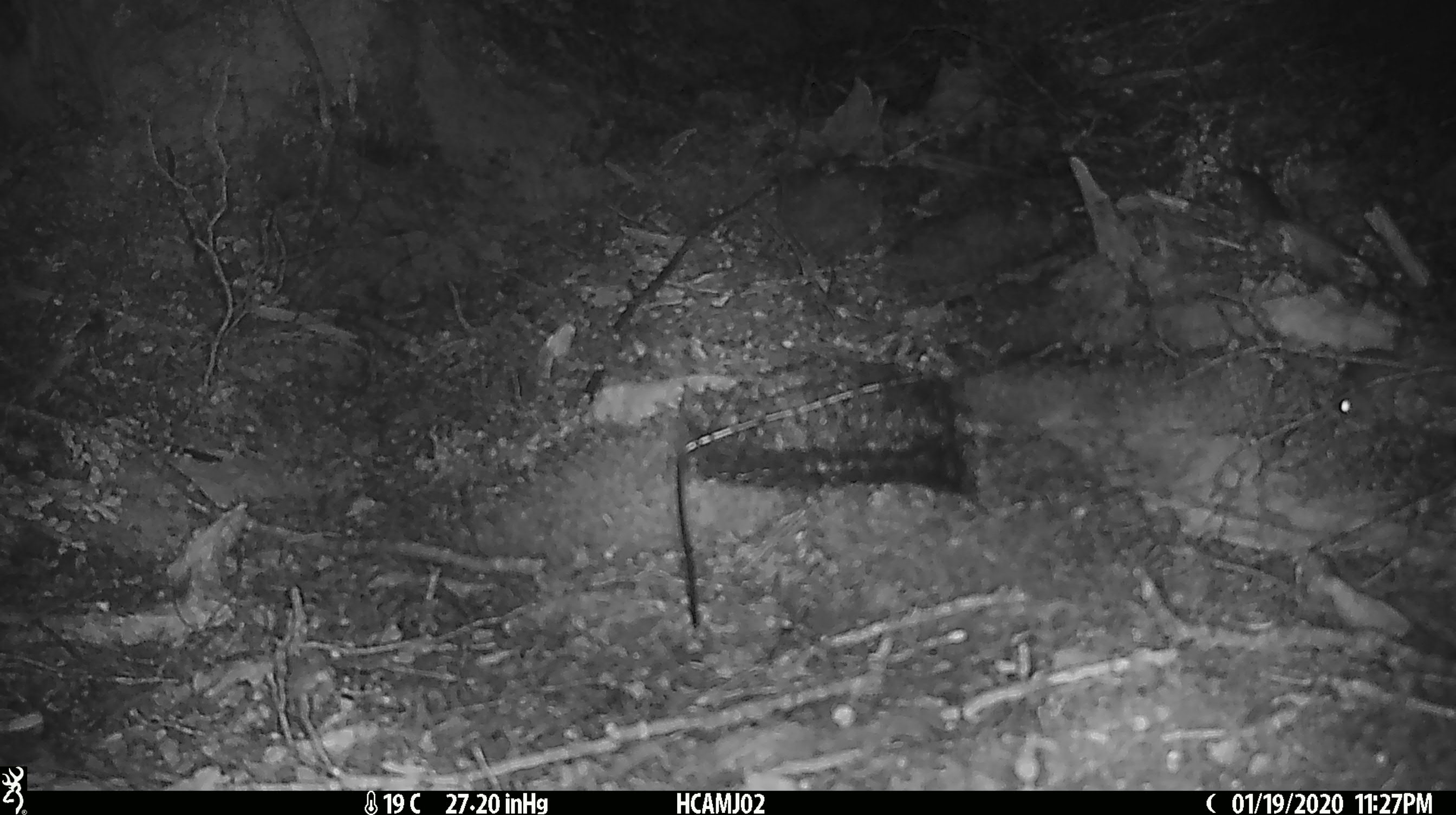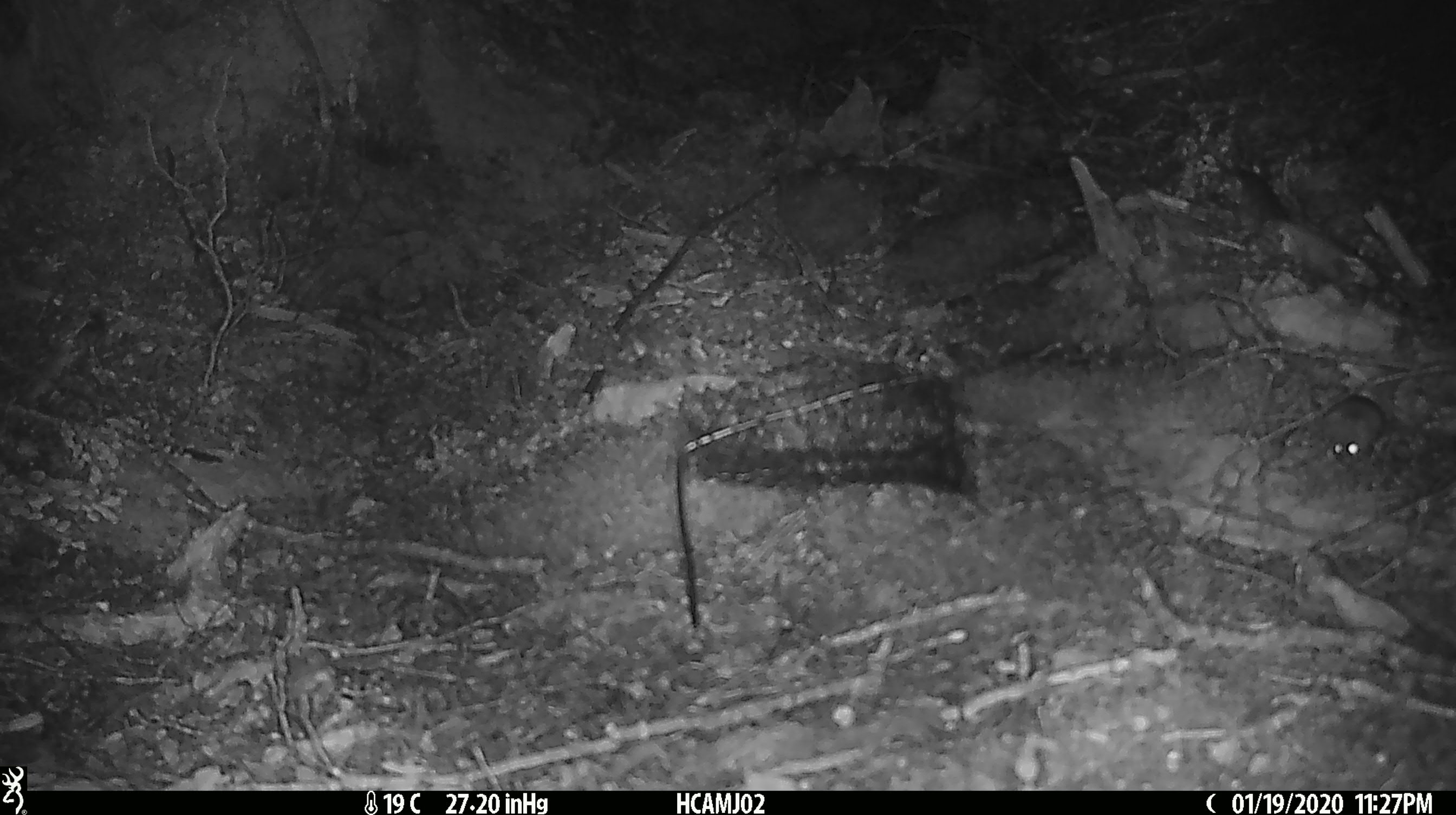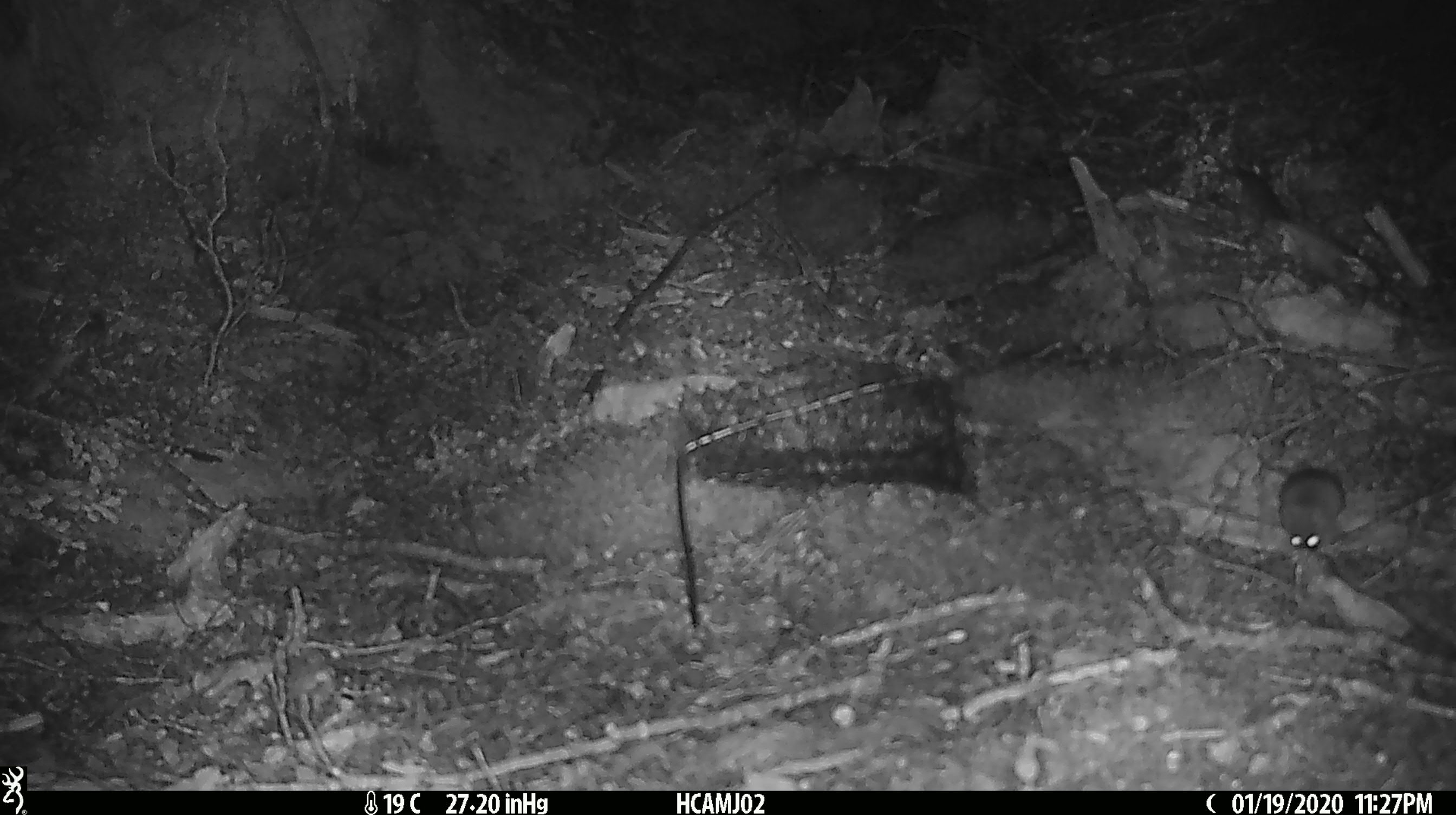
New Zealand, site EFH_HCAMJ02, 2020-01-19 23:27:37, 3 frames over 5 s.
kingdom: Animalia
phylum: Chordata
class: Mammalia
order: Rodentia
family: Muridae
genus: Mus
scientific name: Mus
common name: mouse